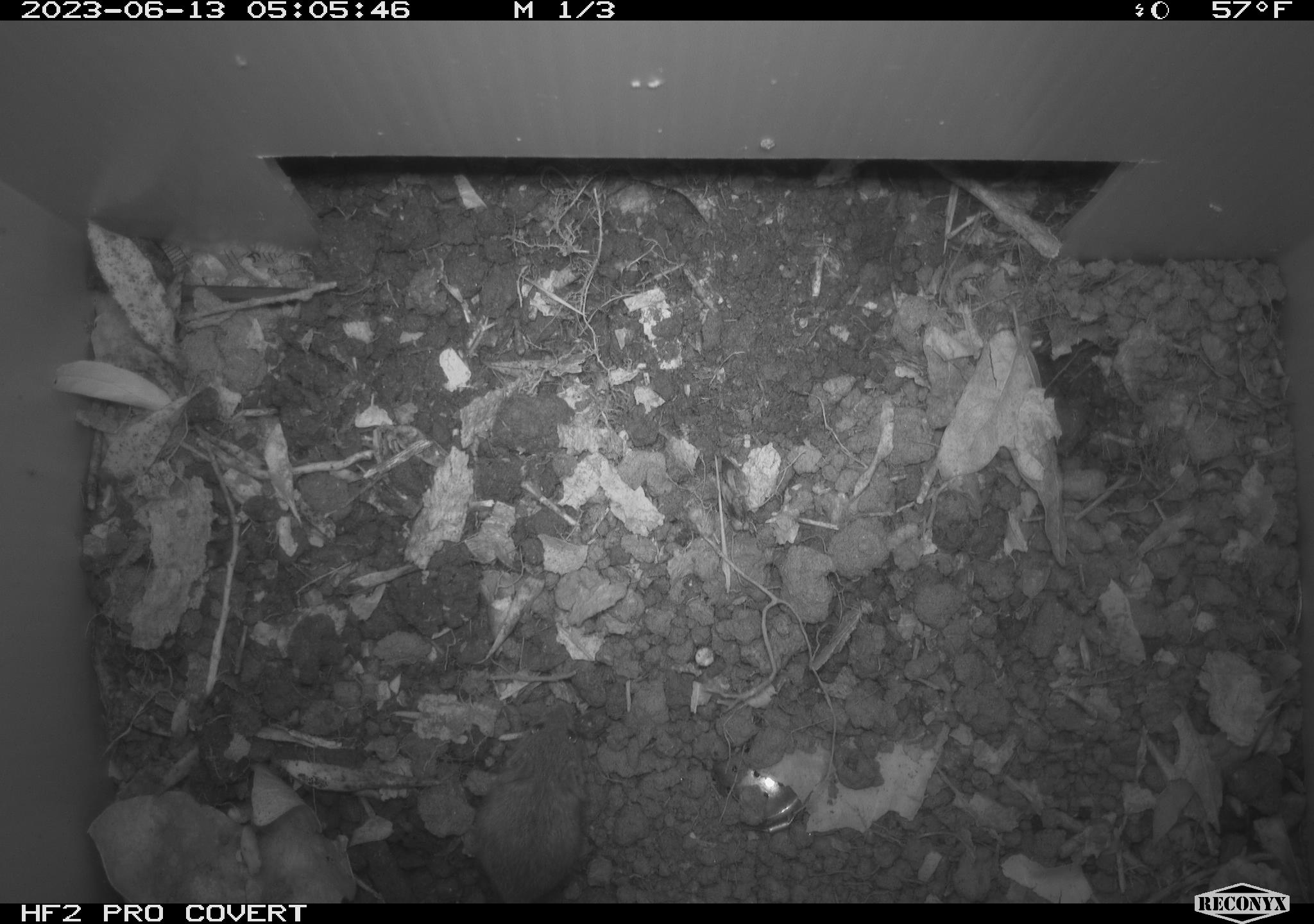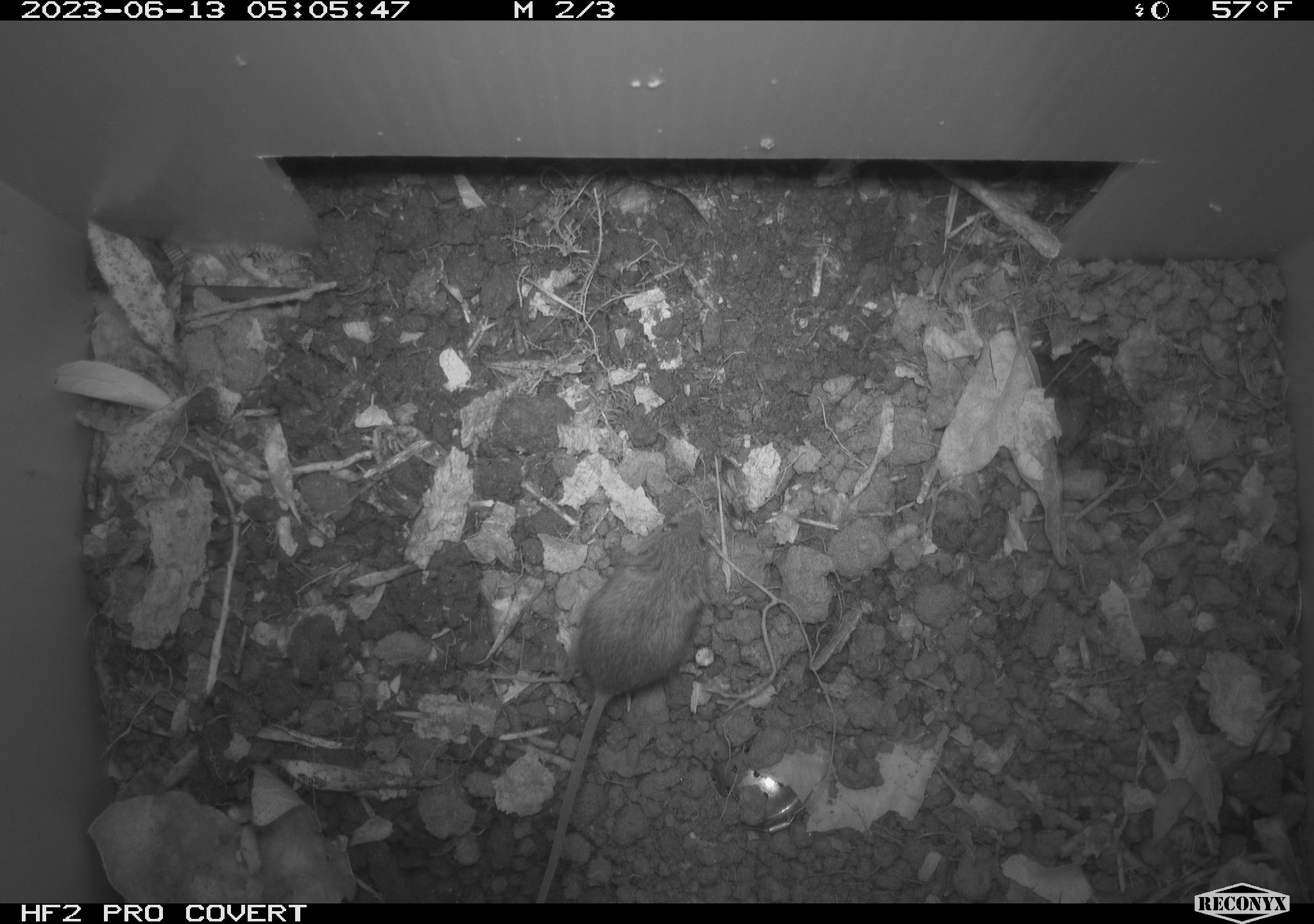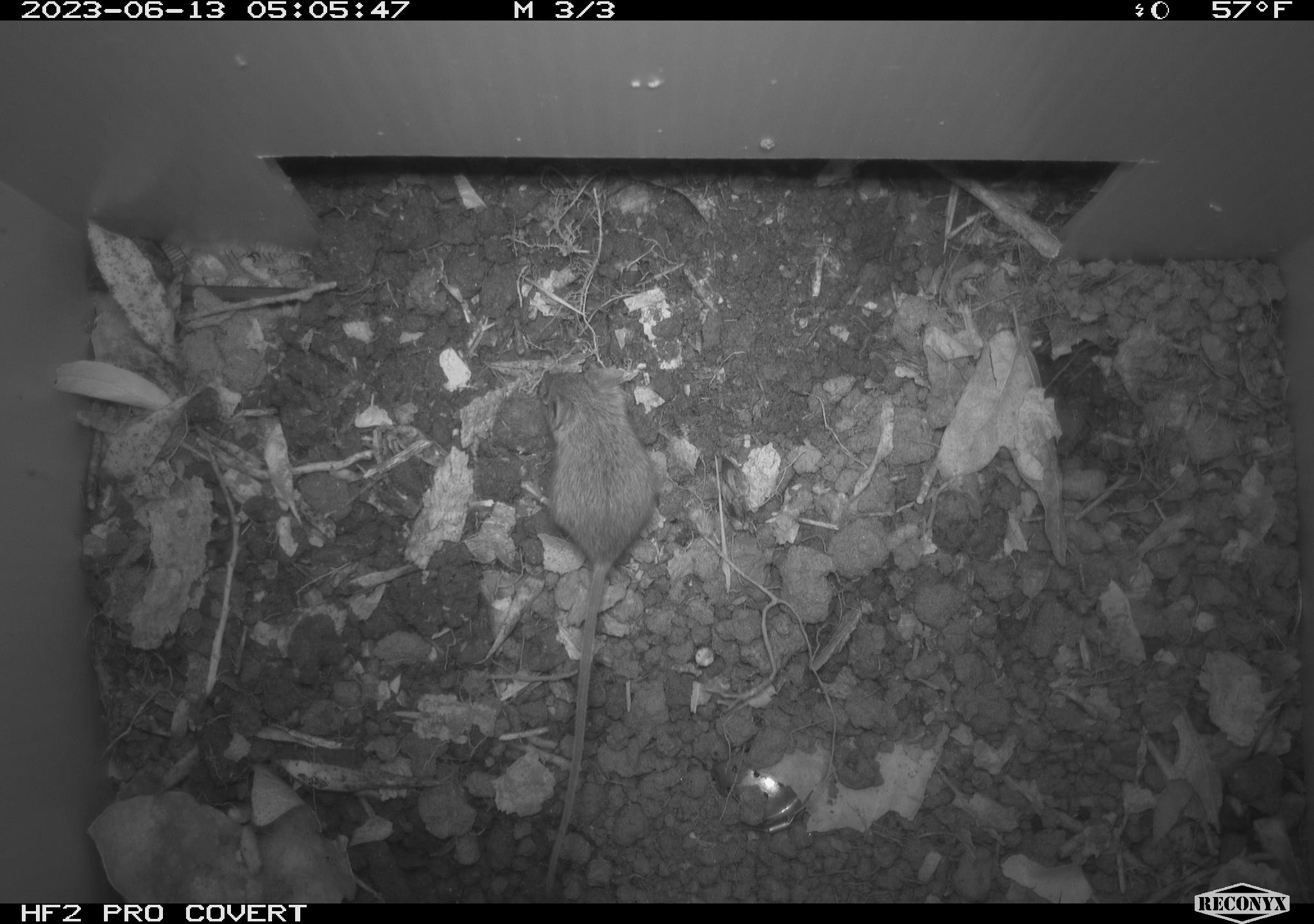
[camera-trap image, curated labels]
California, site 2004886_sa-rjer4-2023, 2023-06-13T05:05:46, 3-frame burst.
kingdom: Animalia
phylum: Chordata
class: Mammalia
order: Rodentia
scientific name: Rodentia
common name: mouse species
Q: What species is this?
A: Mouse species (Rodentia).